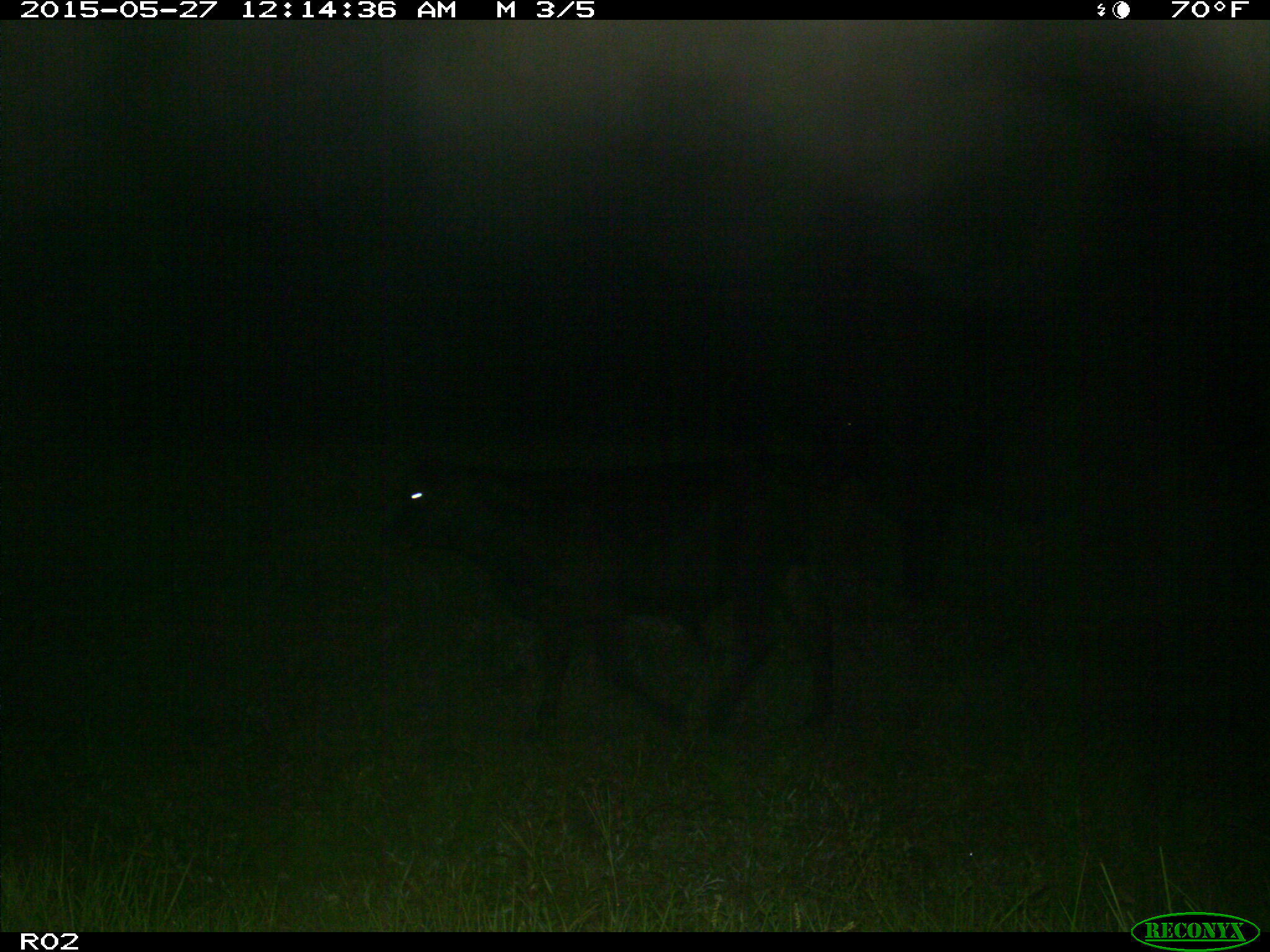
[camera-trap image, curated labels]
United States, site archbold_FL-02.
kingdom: Animalia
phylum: Chordata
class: Mammalia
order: Artiodactyla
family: Bovidae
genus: Bos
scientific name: Bos taurus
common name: domestic cow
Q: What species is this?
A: Bos taurus (domestic cow).